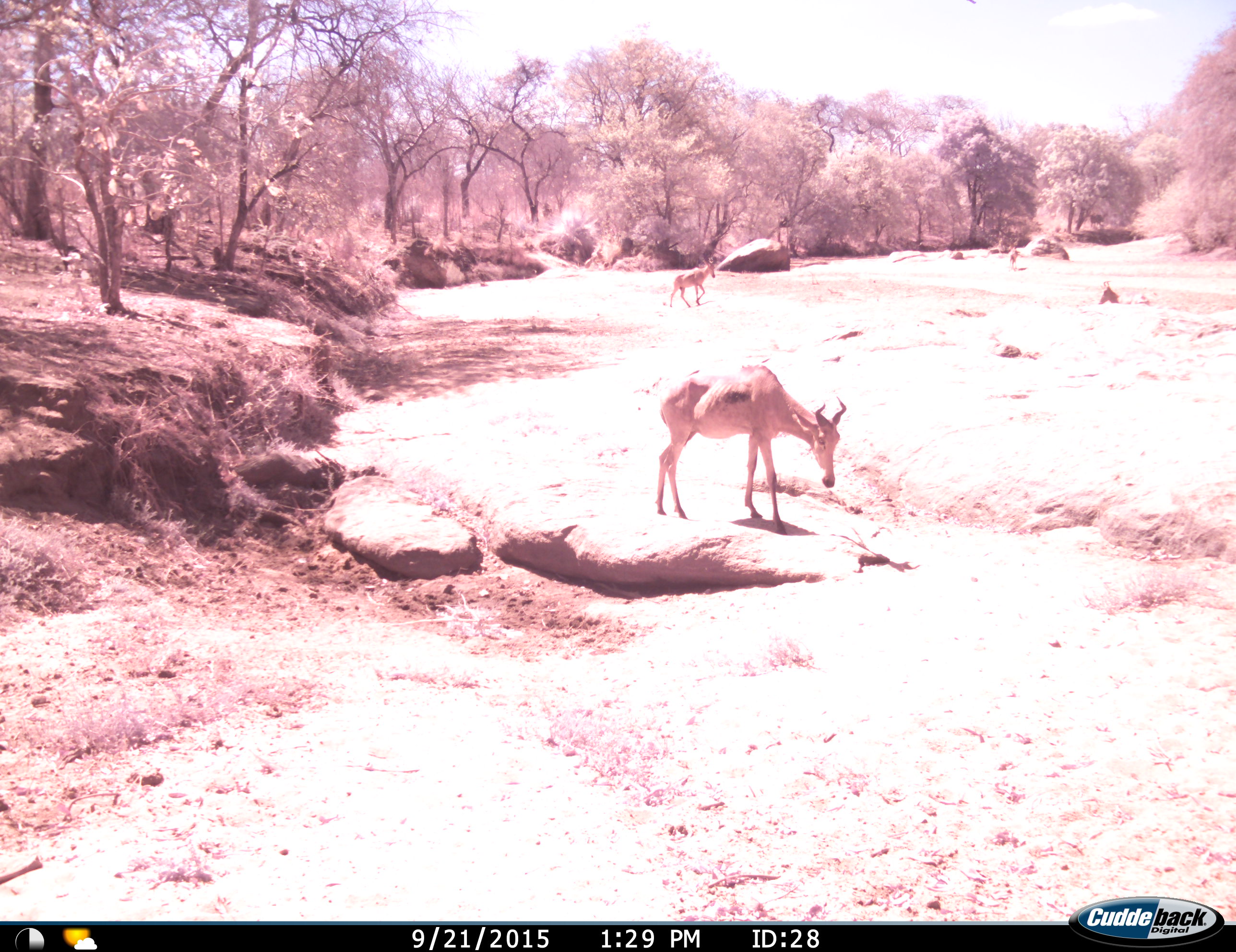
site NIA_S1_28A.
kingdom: Animalia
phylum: Chordata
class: Mammalia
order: Artiodactyla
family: Bovidae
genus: Alcelaphus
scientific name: Alcelaphus buselaphus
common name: hartebeest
Hartebeest (Alcelaphus buselaphus), count 3. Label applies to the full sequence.